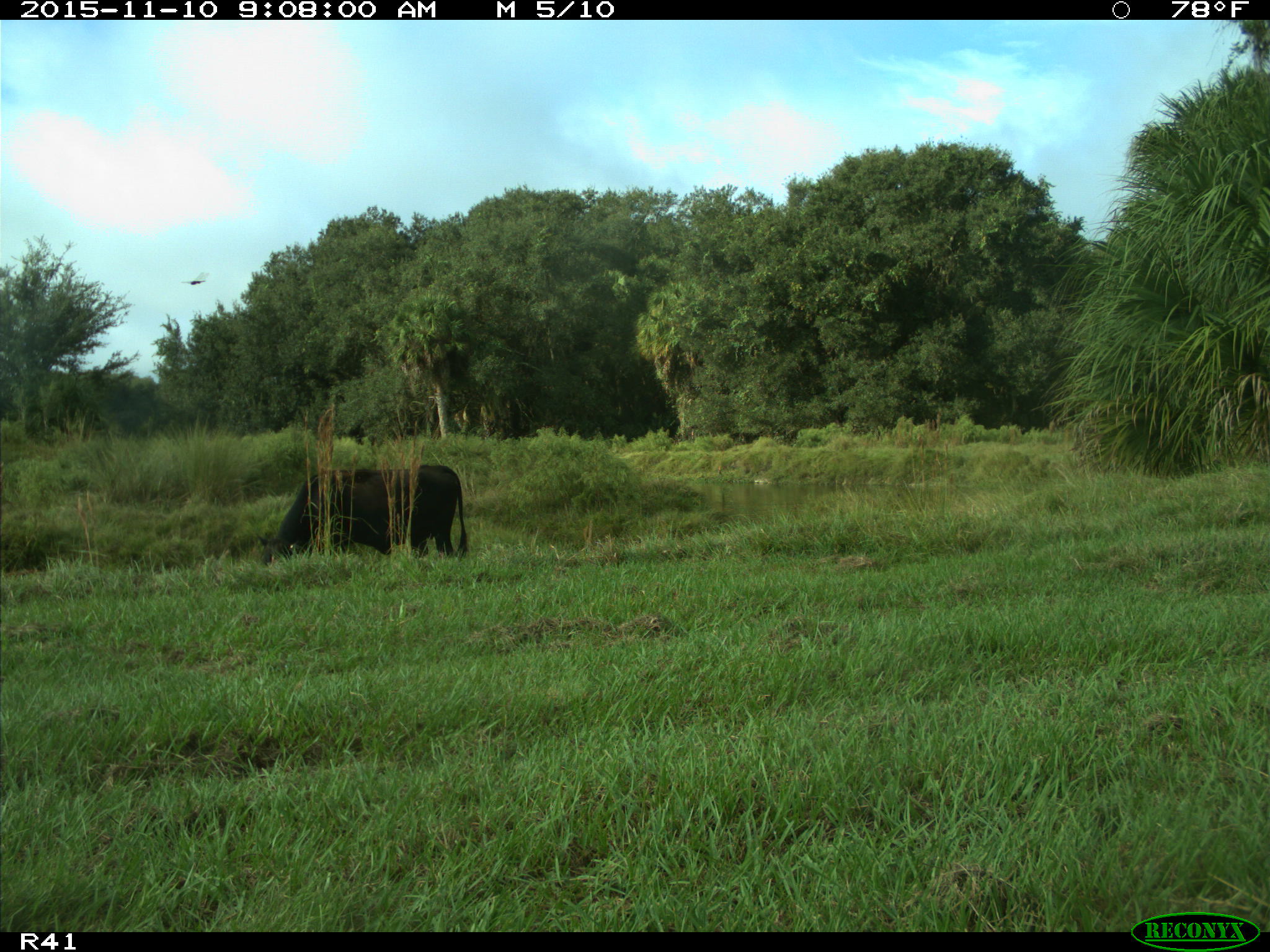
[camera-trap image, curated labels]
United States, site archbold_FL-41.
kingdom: Animalia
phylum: Chordata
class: Mammalia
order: Artiodactyla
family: Bovidae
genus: Bos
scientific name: Bos taurus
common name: domestic cow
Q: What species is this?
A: Bos taurus (domestic cow).